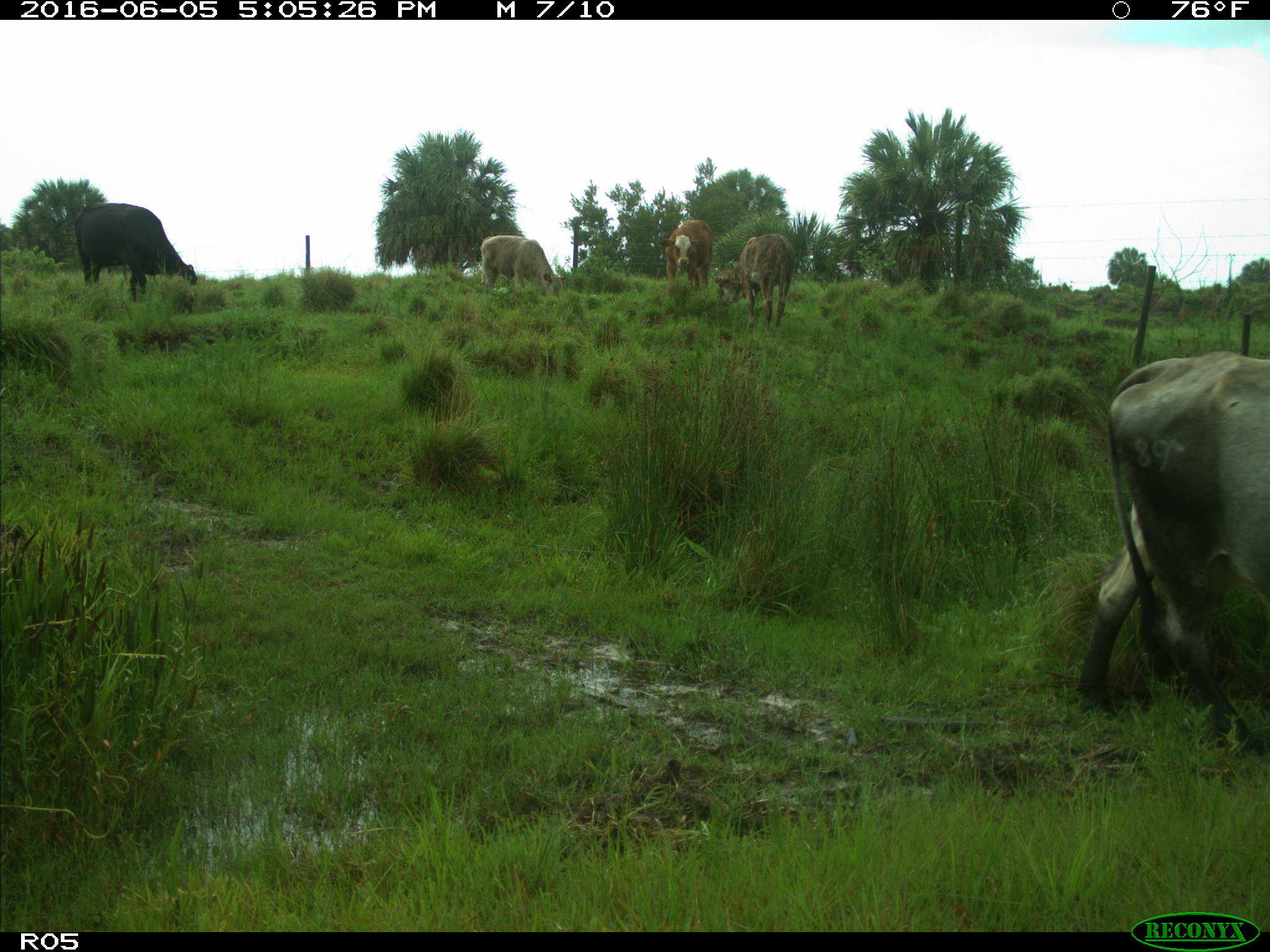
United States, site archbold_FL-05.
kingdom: Animalia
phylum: Chordata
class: Mammalia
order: Artiodactyla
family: Bovidae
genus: Bos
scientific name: Bos taurus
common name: domestic cow